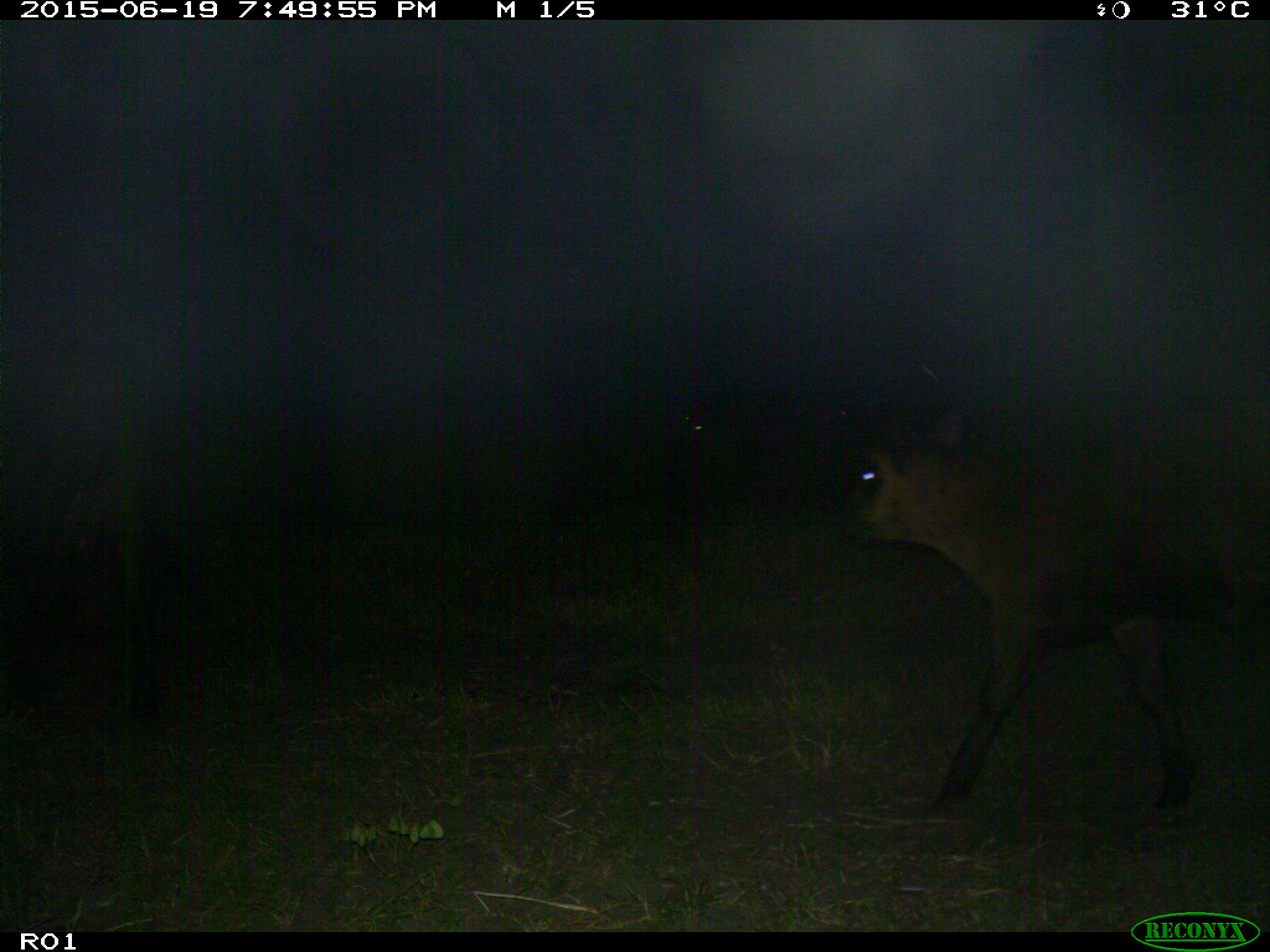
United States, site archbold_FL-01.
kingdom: Animalia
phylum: Chordata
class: Mammalia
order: Artiodactyla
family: Bovidae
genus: Bos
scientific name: Bos taurus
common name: domestic cow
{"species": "Bos taurus (domestic cow)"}